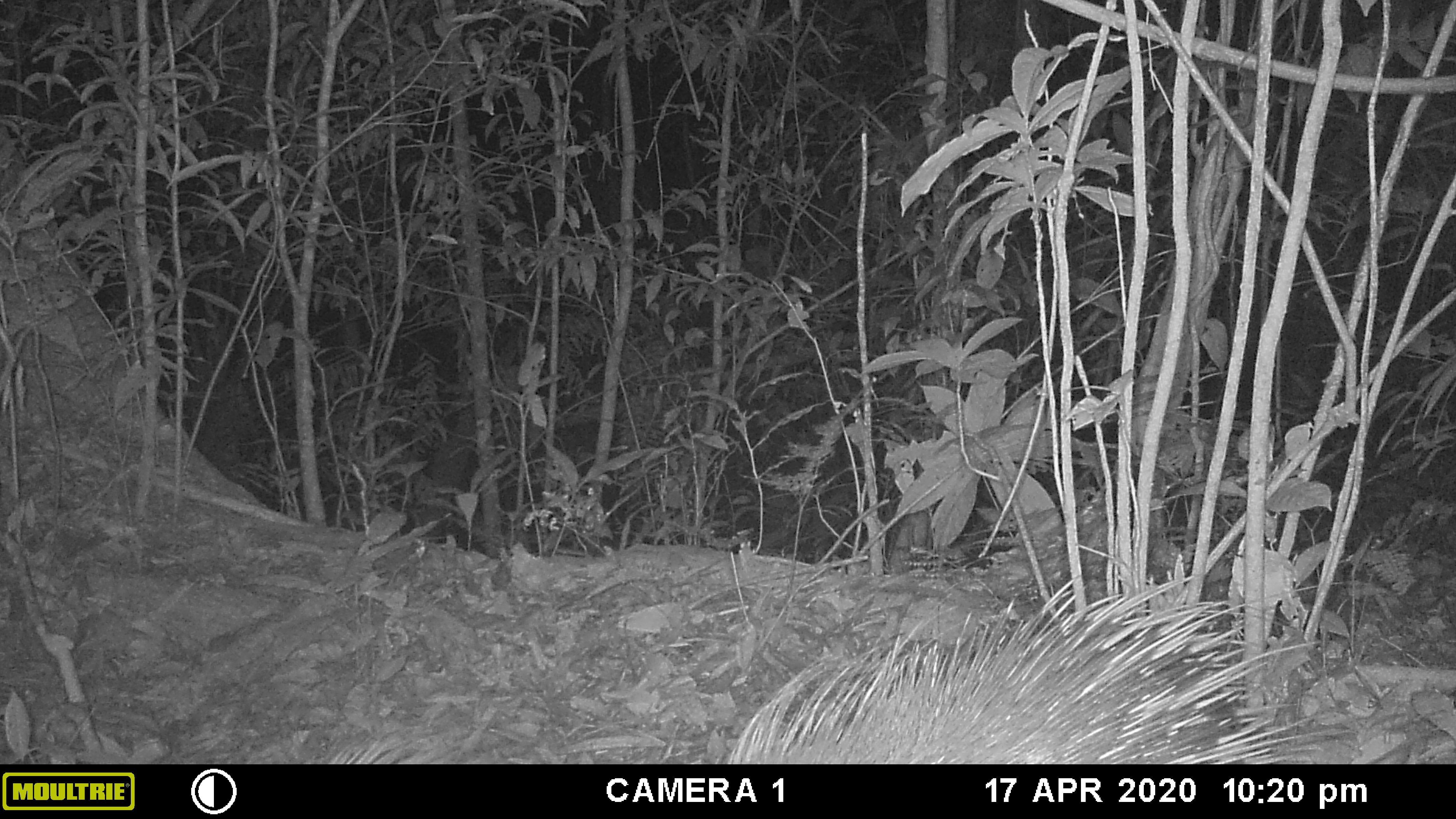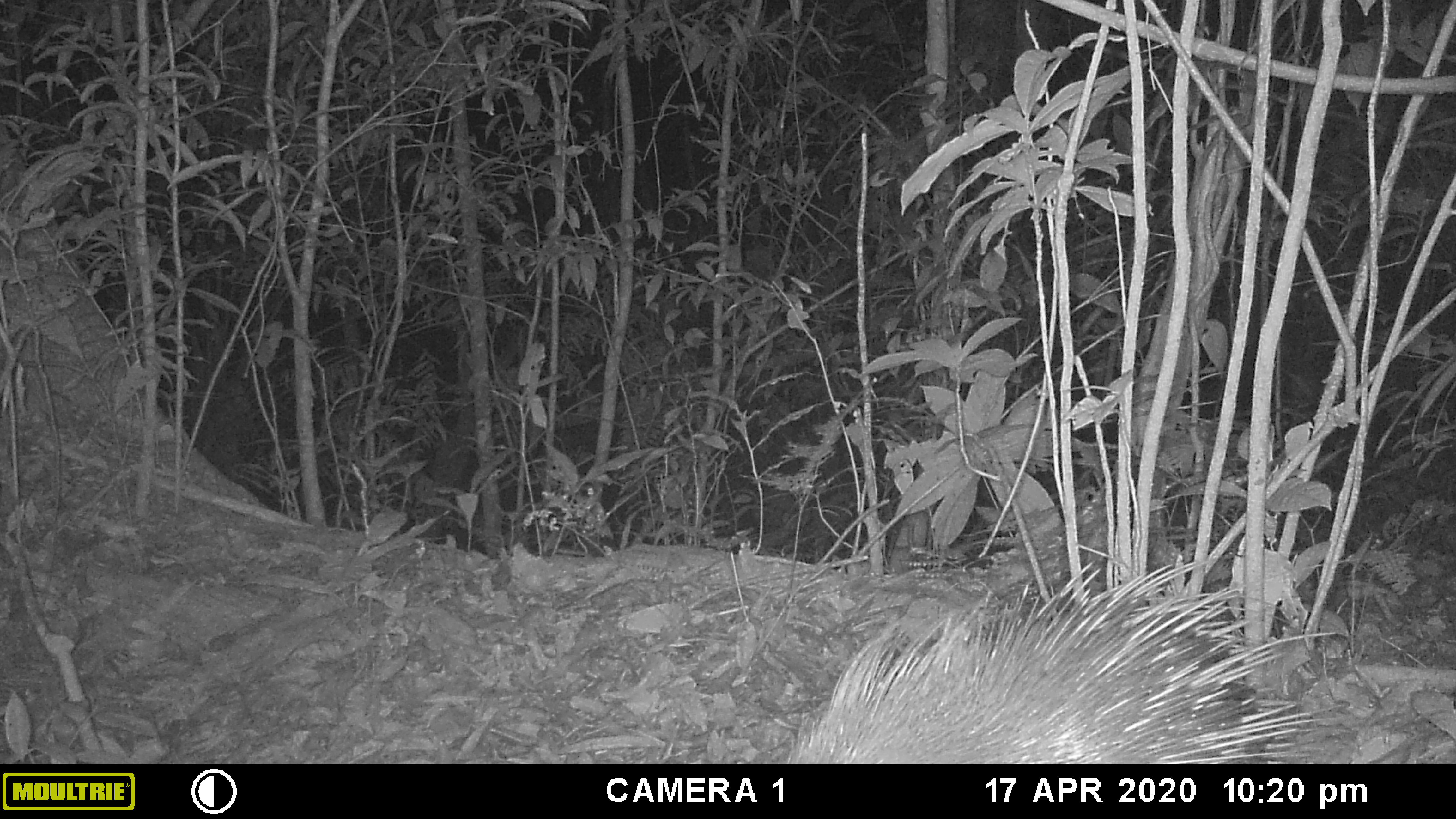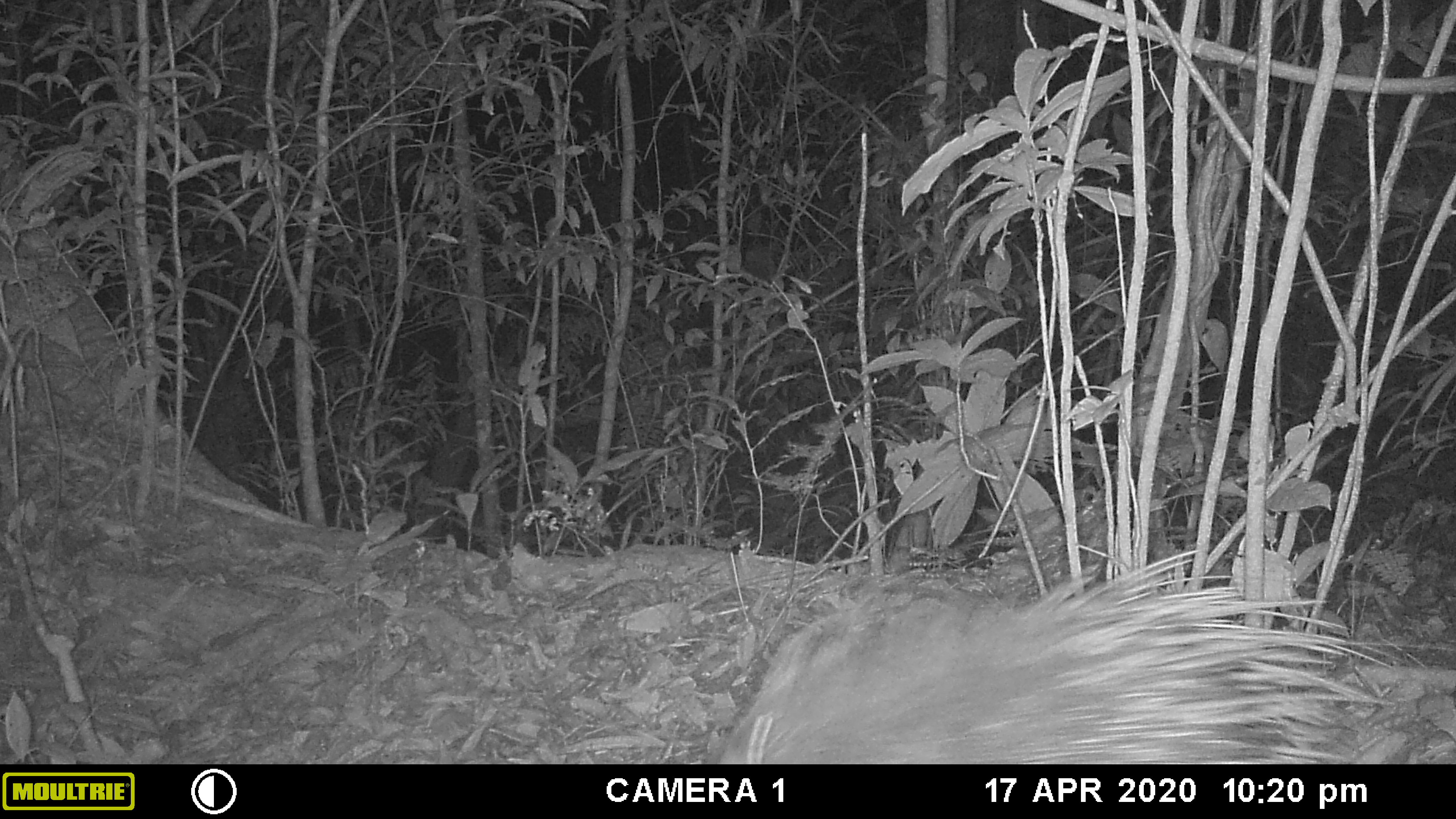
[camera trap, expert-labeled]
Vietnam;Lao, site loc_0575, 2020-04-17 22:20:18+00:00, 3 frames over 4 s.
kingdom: Animalia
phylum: Chordata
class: Mammalia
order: Rodentia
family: Hystricidae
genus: Hystrix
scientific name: Hystrix brachyura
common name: malayan porcupine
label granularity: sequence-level